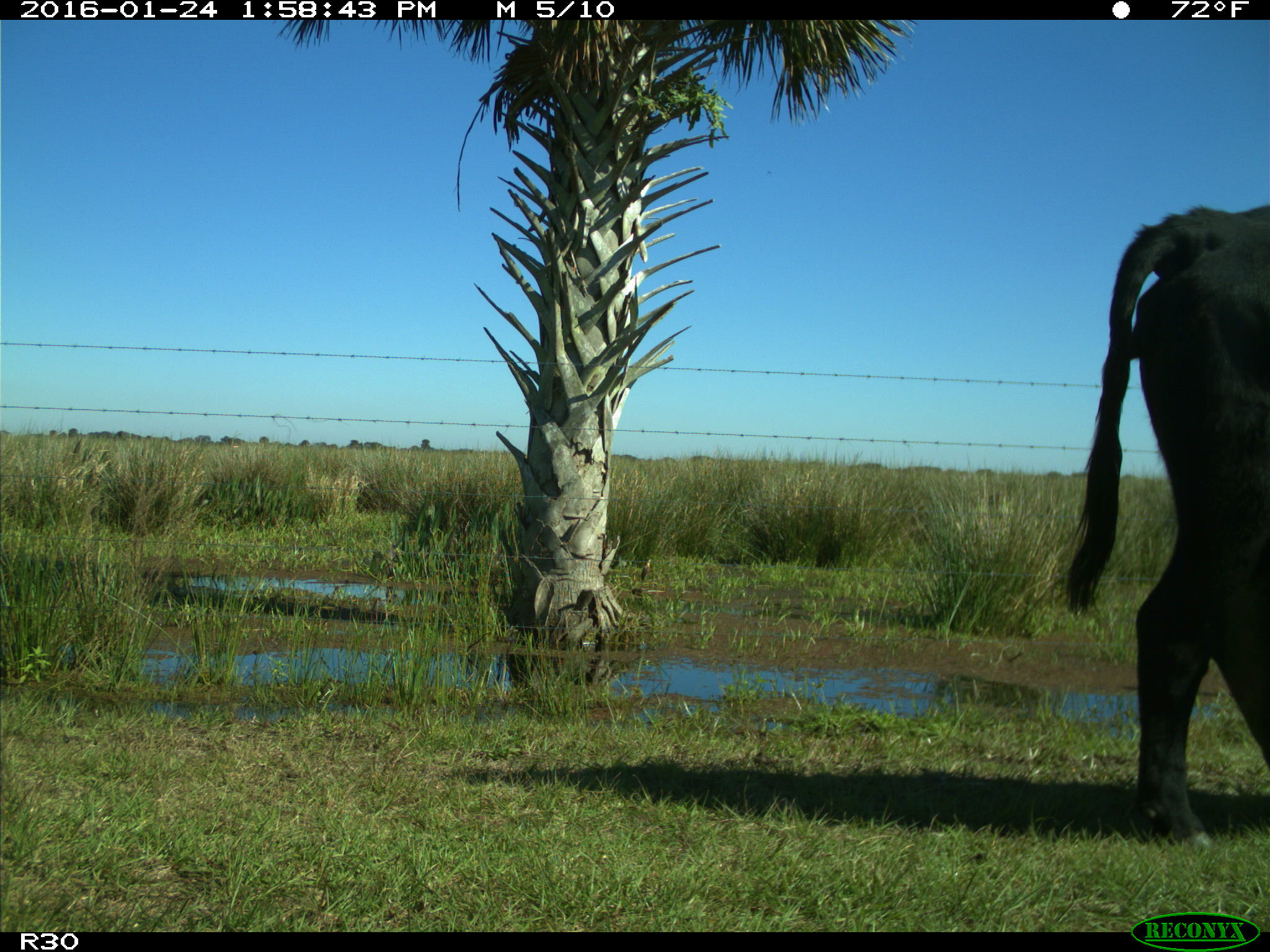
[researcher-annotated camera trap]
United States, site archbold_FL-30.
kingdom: Animalia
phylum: Chordata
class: Mammalia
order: Artiodactyla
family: Bovidae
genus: Bos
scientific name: Bos taurus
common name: domestic cow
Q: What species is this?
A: Bos taurus (domestic cow).